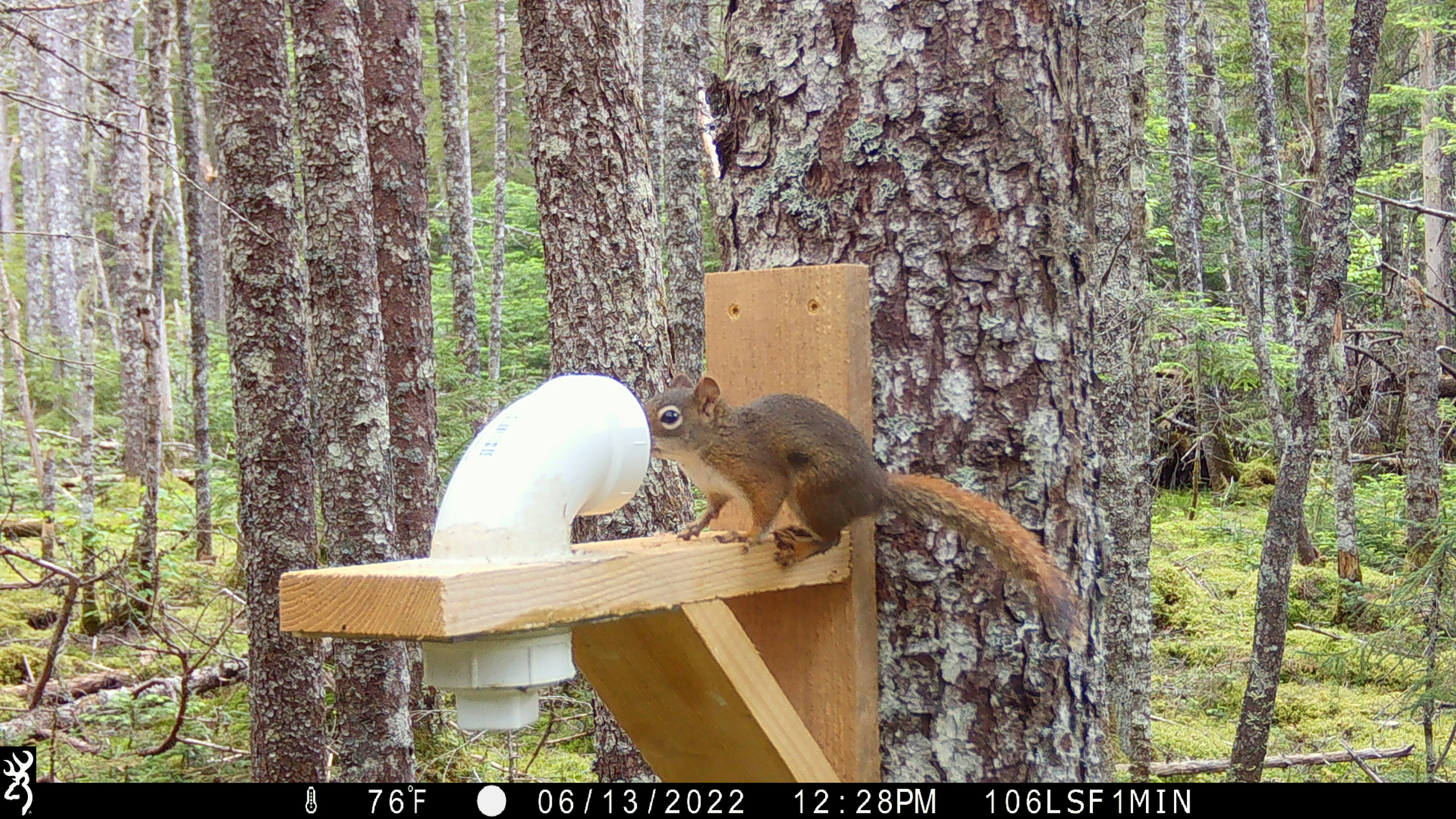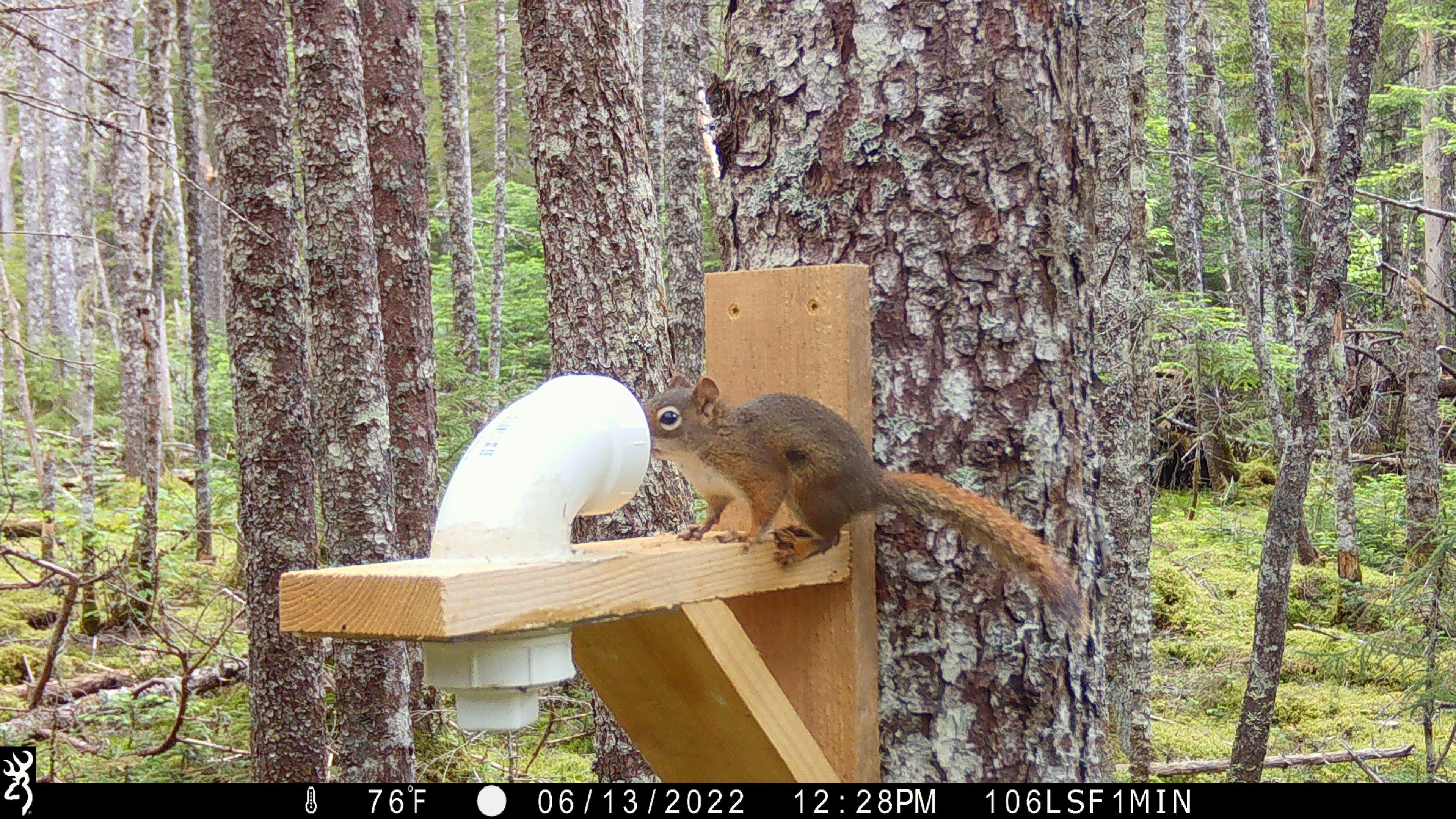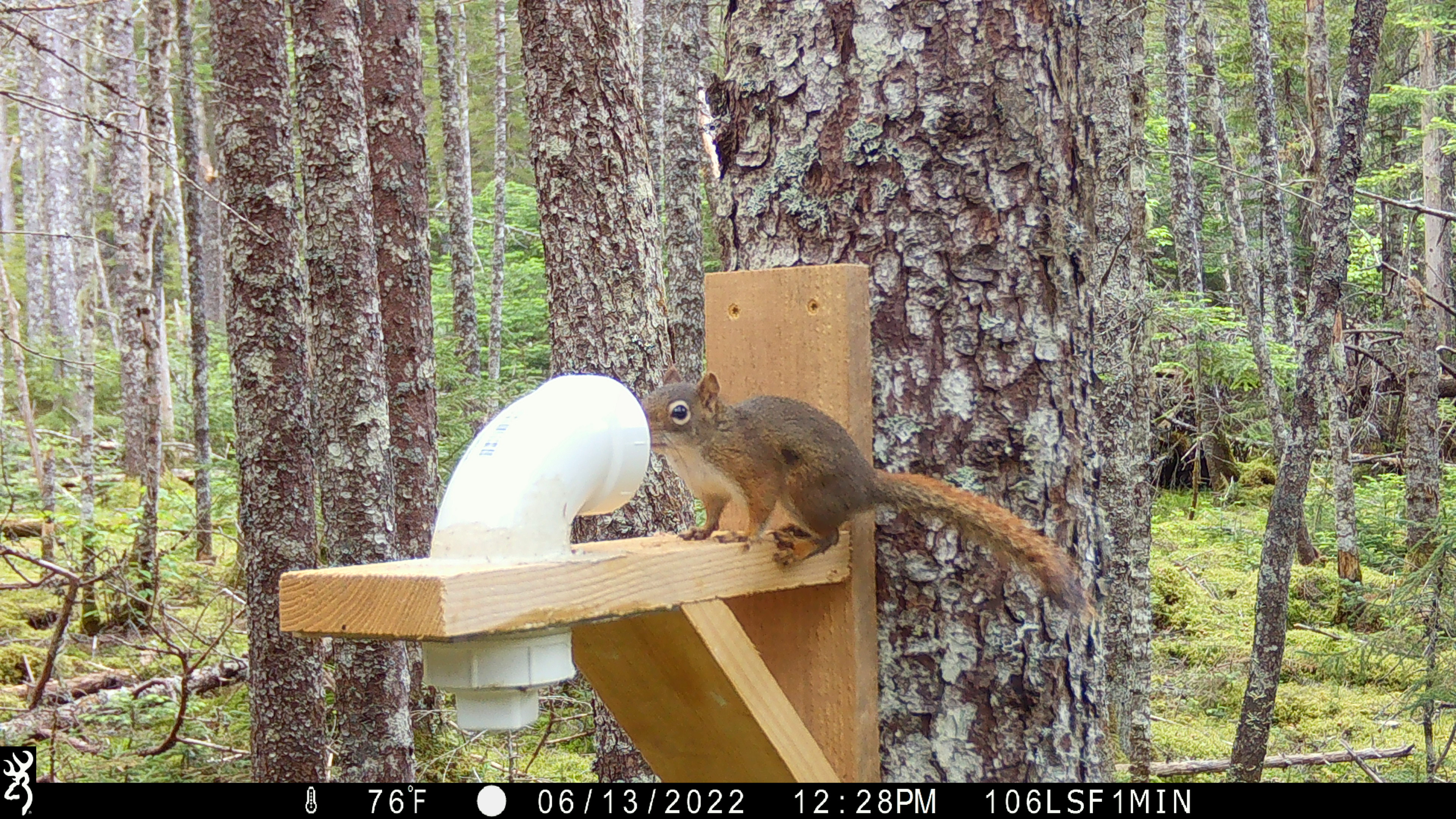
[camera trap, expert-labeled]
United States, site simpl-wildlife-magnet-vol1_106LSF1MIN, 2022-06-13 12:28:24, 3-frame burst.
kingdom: Animalia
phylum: Chordata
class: Mammalia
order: Rodentia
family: Sciuridae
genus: Tamiasciurus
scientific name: Tamiasciurus hudsonicus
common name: red squirrel